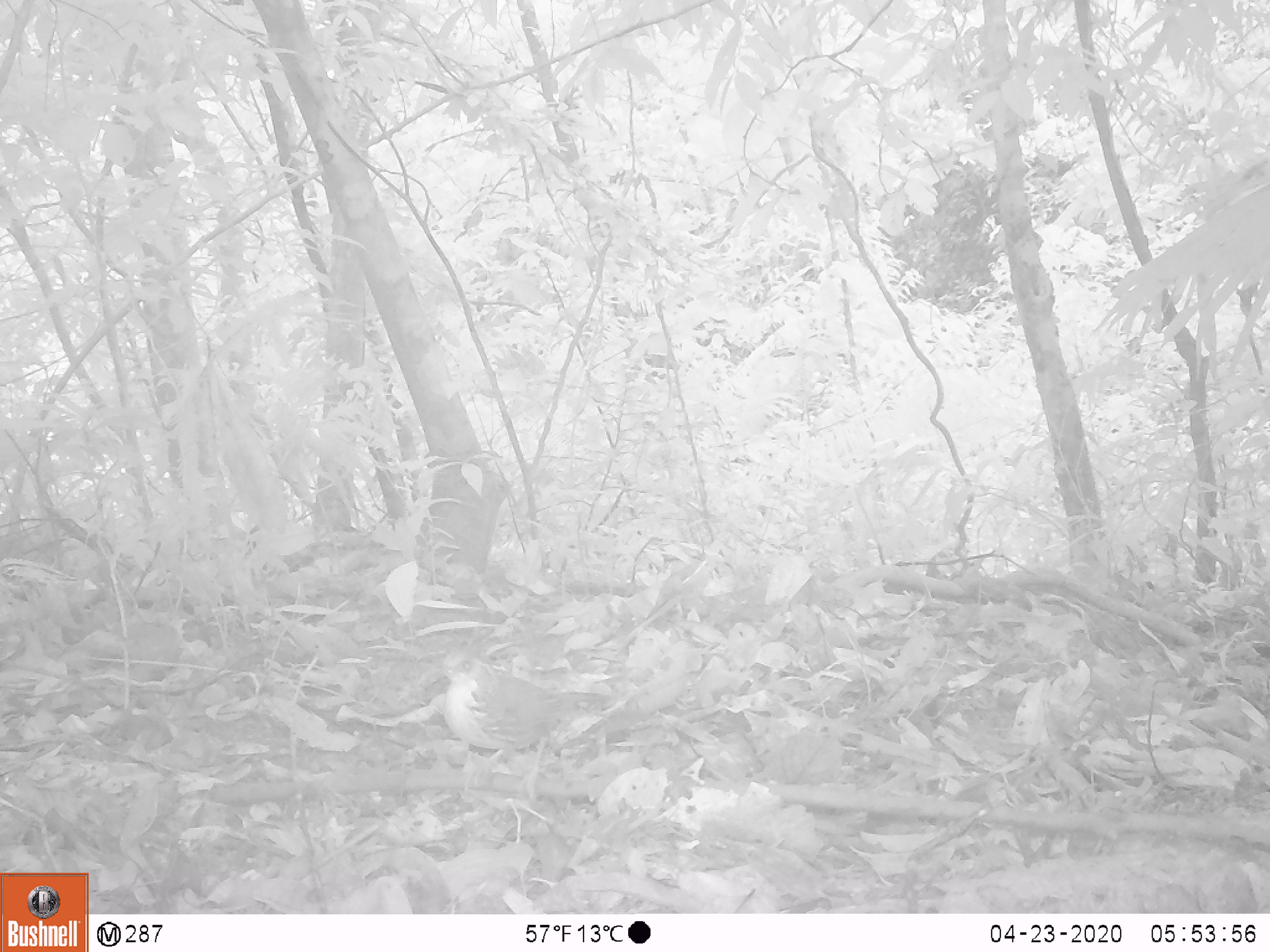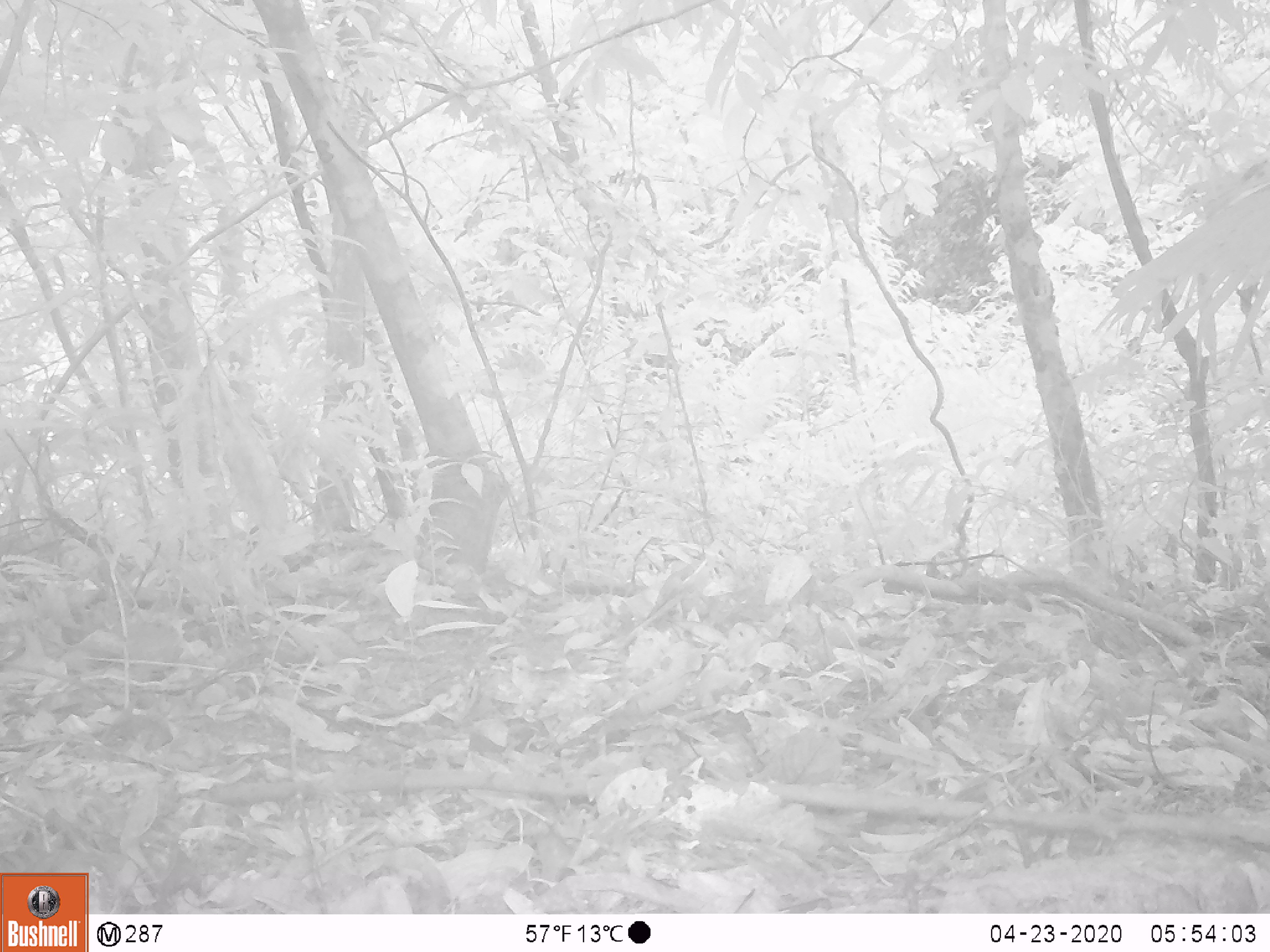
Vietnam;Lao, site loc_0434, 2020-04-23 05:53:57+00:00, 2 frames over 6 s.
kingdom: Animalia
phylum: Chordata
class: Aves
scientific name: Aves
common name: bird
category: unidentified bird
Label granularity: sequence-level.